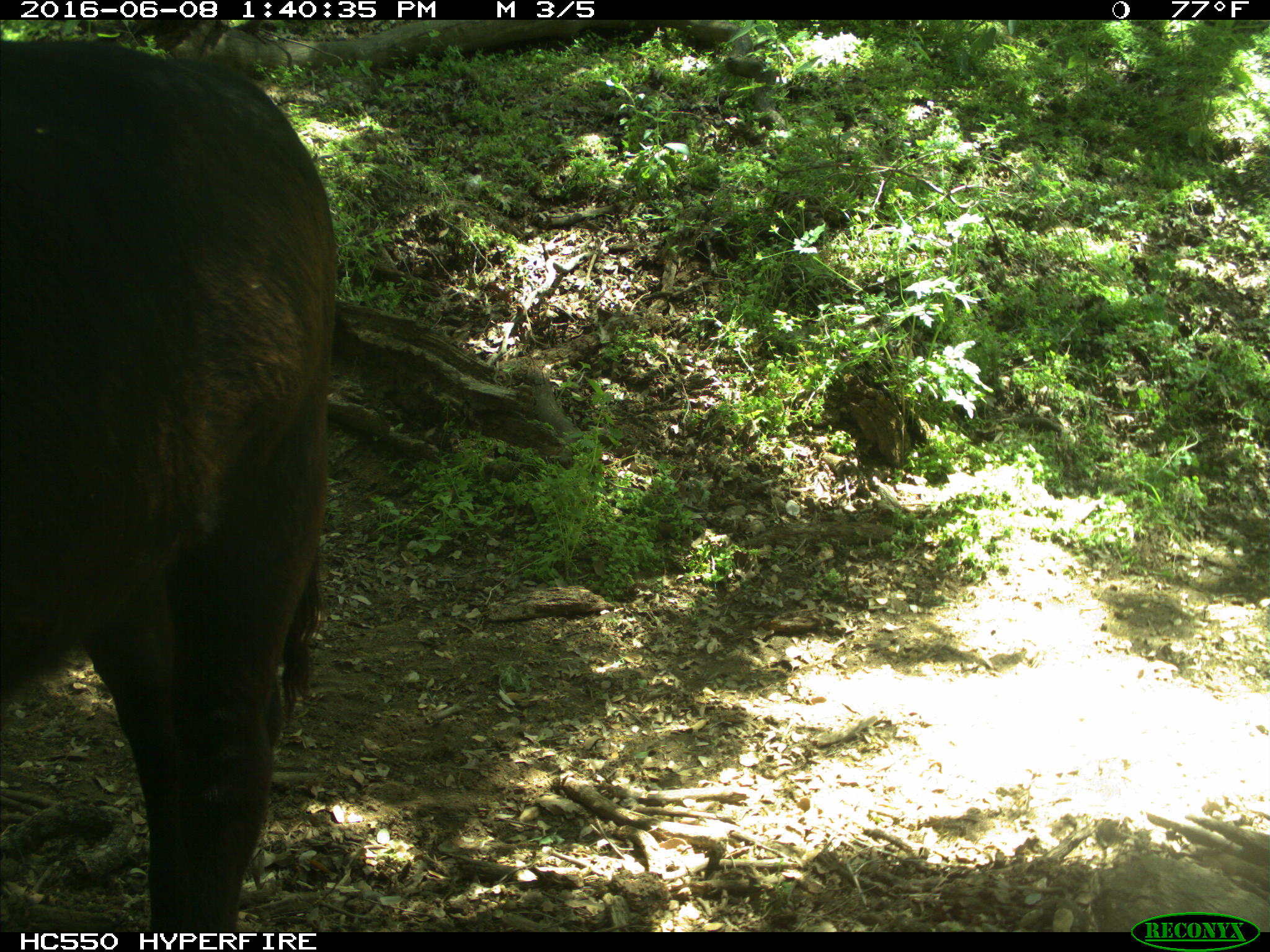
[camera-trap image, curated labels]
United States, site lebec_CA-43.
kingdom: Animalia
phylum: Chordata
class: Mammalia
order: Artiodactyla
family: Bovidae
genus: Bos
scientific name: Bos taurus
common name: domestic cow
Bos taurus (domestic cow).